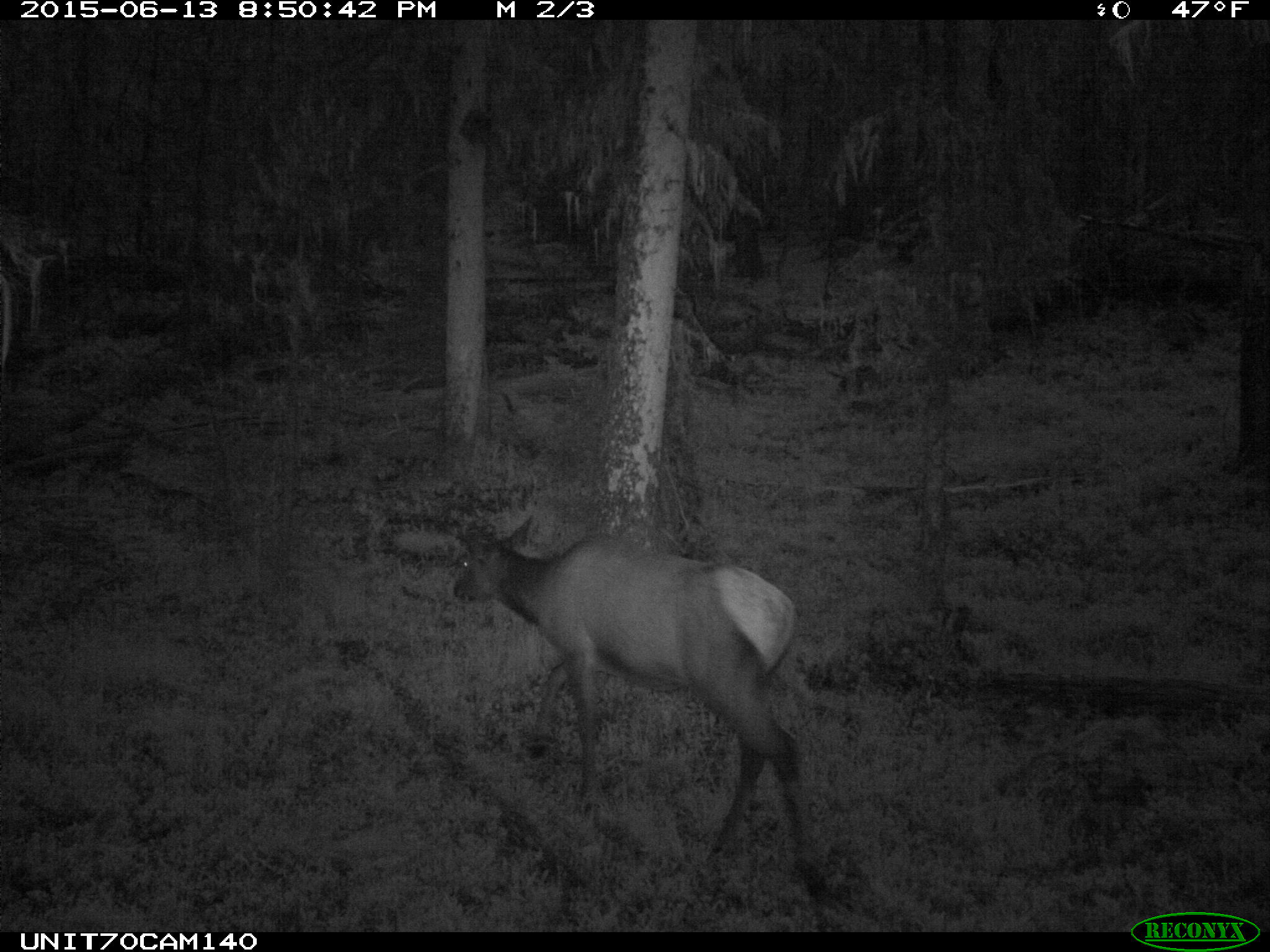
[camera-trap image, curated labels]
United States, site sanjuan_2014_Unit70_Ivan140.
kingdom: Animalia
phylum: Chordata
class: Mammalia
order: Artiodactyla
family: Cervidae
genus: Cervus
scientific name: Cervus elaphus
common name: red deer